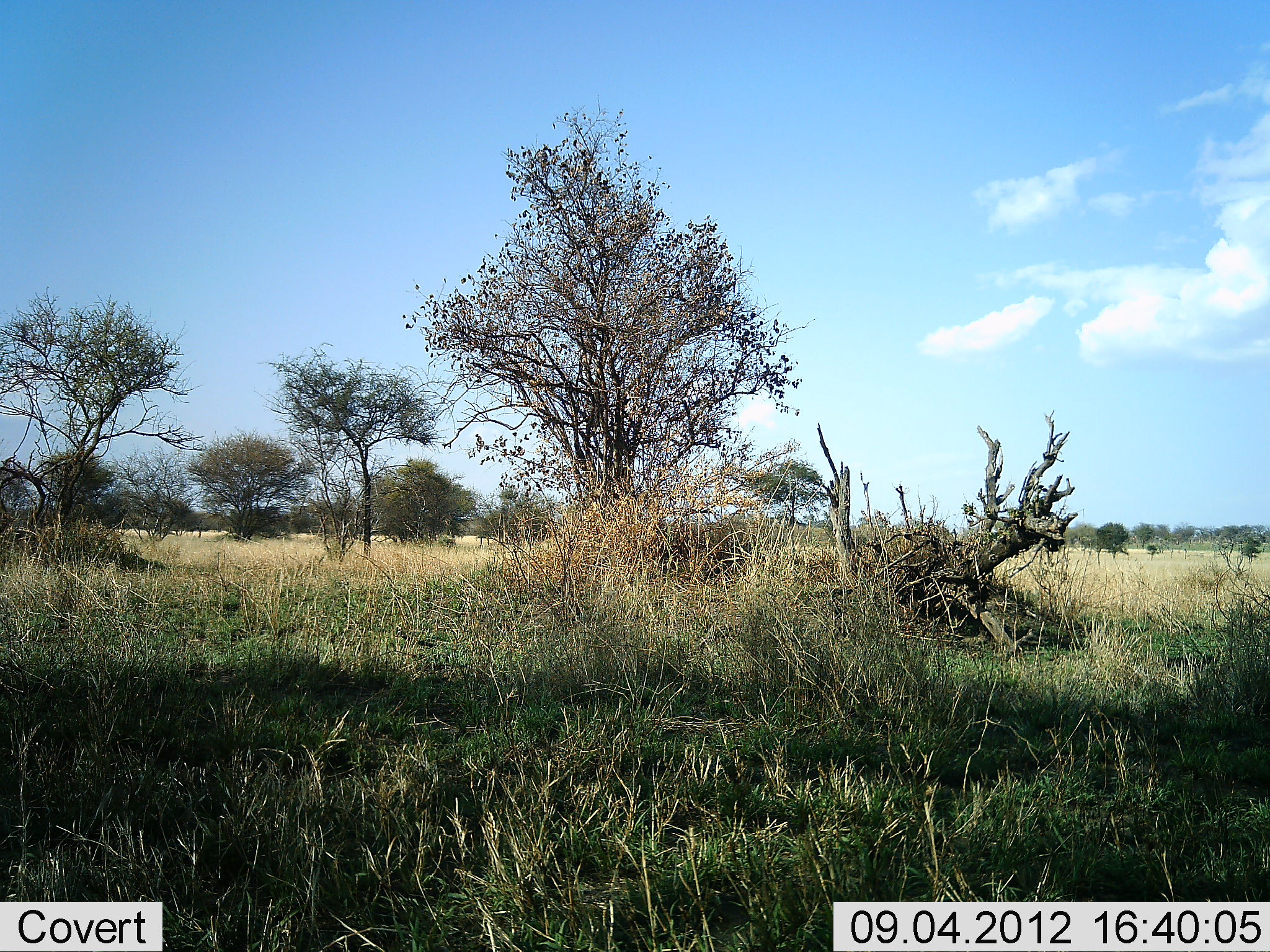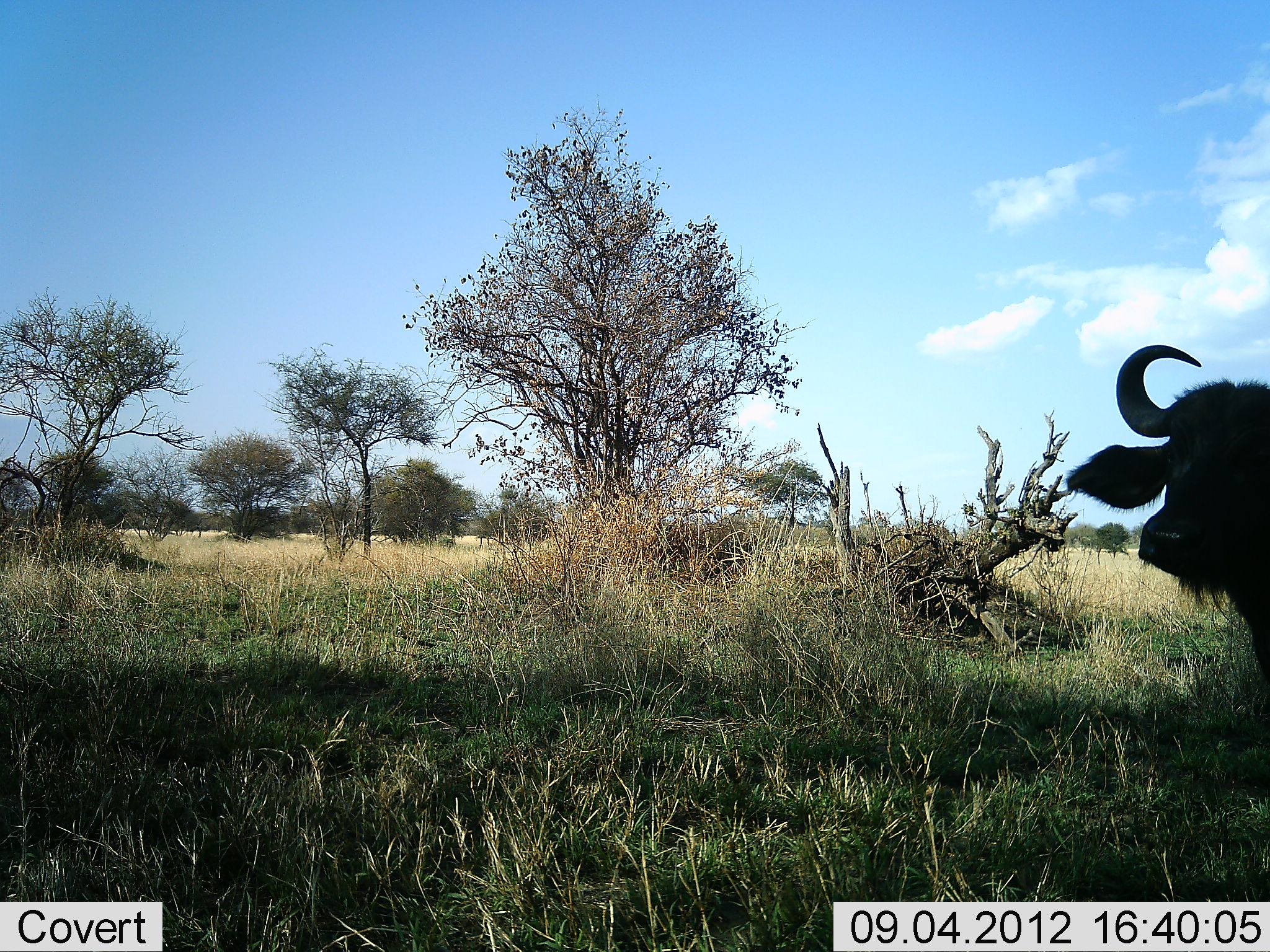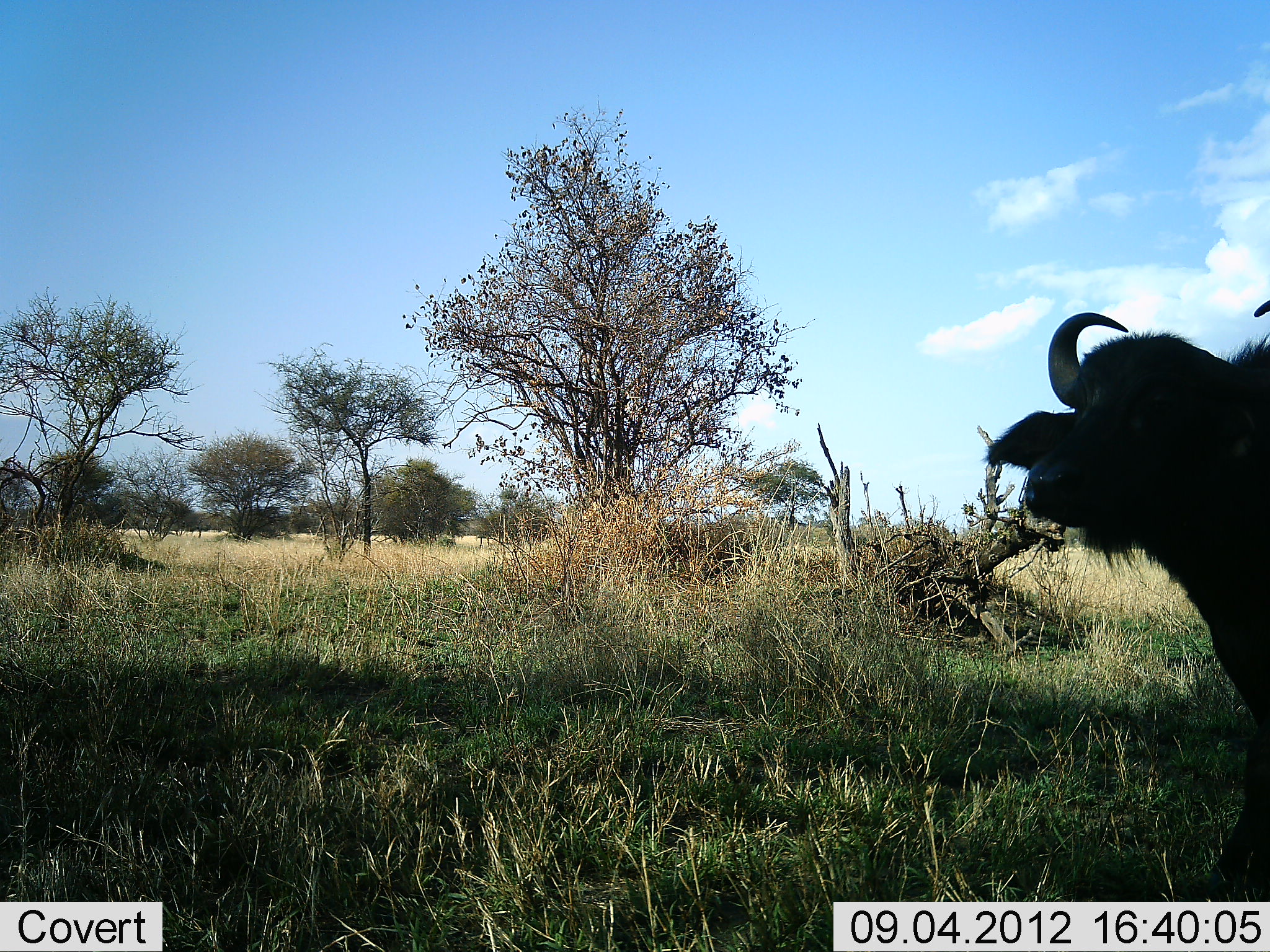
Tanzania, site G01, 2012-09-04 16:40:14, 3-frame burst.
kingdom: Animalia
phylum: Chordata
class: Mammalia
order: Artiodactyla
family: Bovidae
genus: Syncerus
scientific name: Syncerus caffer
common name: cape buffalo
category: buffalo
Buffalo (cape buffalo) (Syncerus caffer), count 1. Behavior (volunteer vote fractions): standing 30%, resting 0%, moving 70%, interacting 0%. Young present (vote fraction): 0%. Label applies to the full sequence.